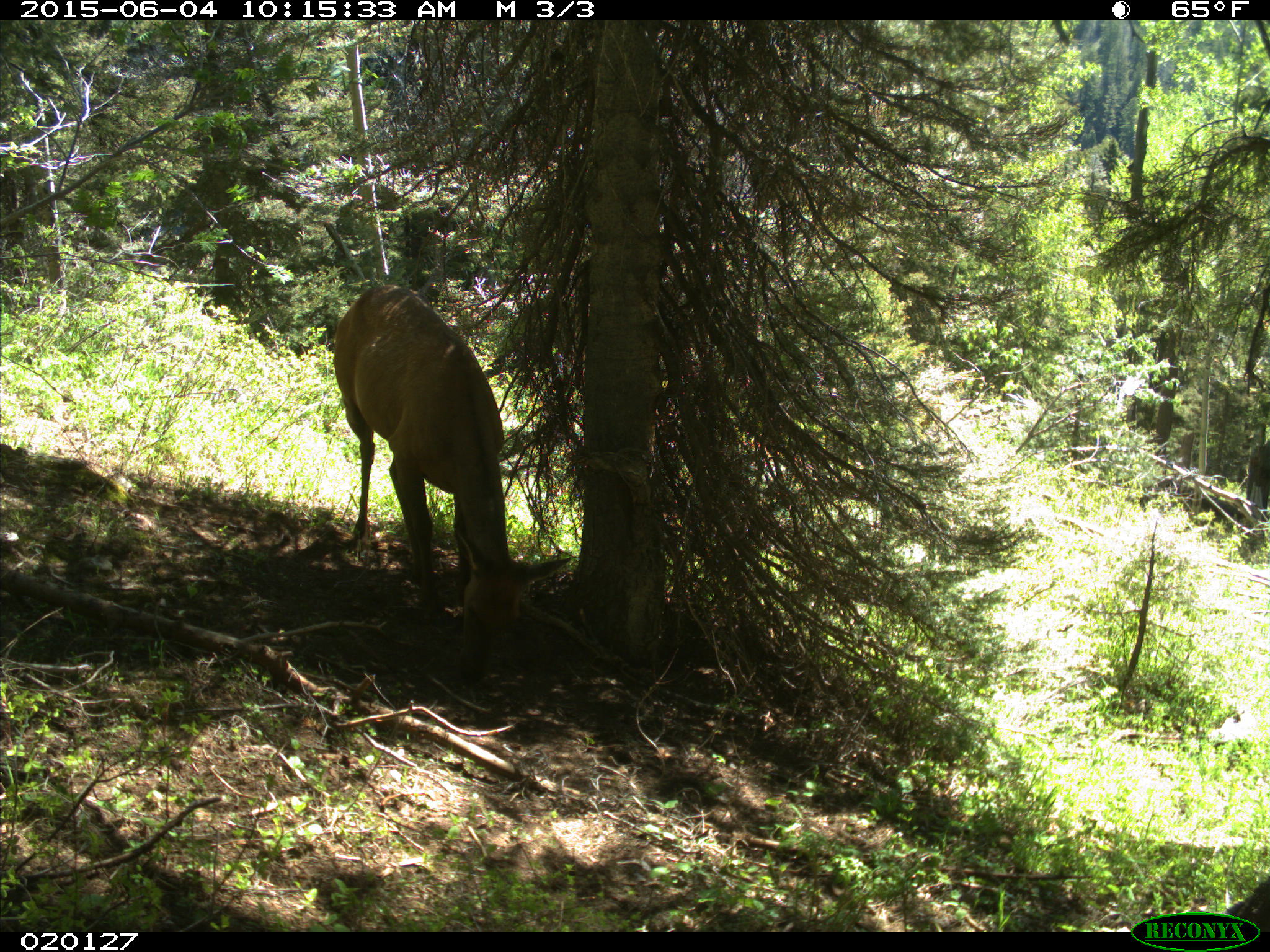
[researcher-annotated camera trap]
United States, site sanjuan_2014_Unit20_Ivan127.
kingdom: Animalia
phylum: Chordata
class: Mammalia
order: Artiodactyla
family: Cervidae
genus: Cervus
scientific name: Cervus elaphus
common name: red deer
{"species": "Cervus elaphus (red deer)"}